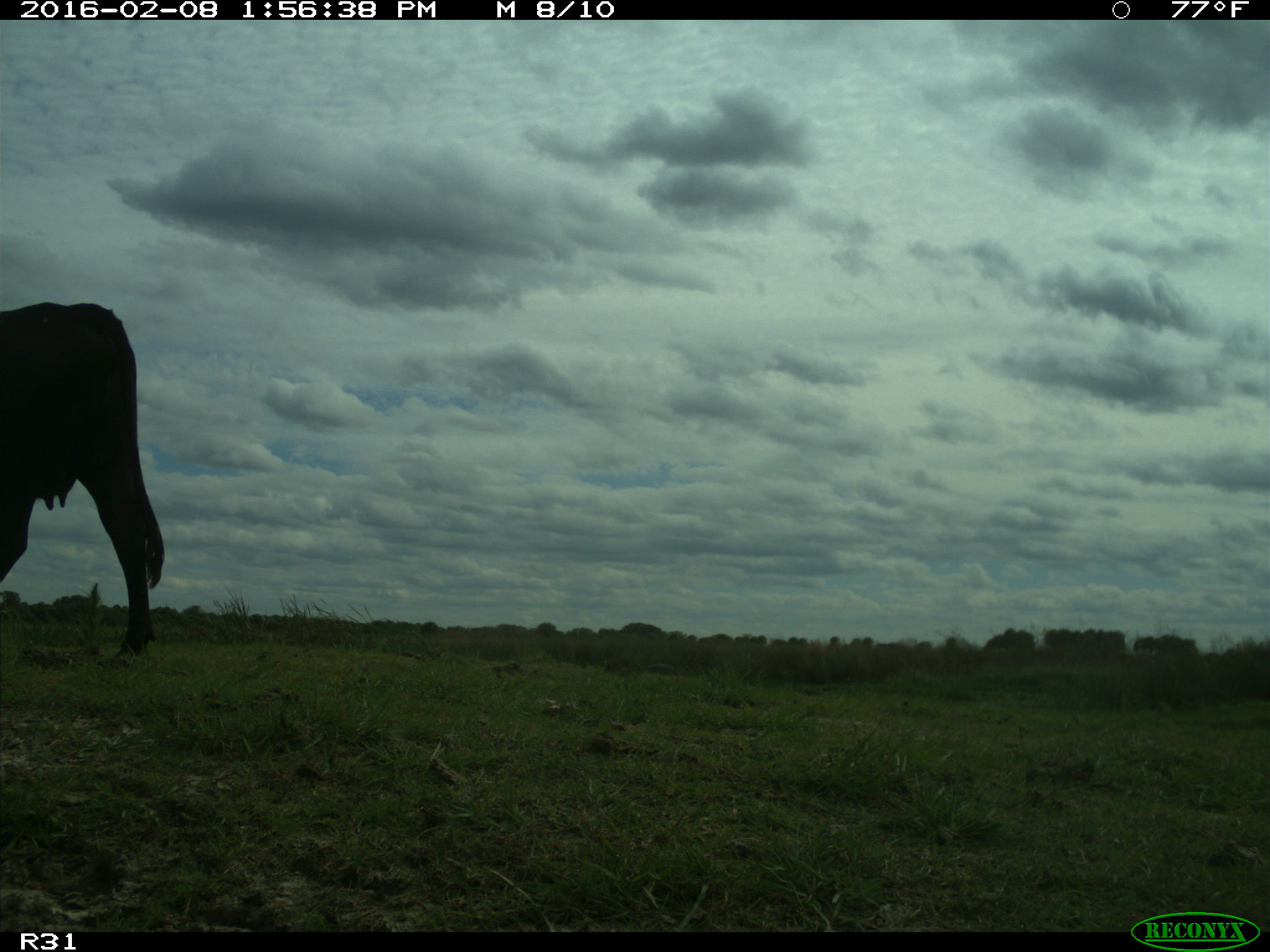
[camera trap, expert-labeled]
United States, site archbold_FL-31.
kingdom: Animalia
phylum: Chordata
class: Mammalia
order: Artiodactyla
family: Bovidae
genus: Bos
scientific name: Bos taurus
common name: domestic cow